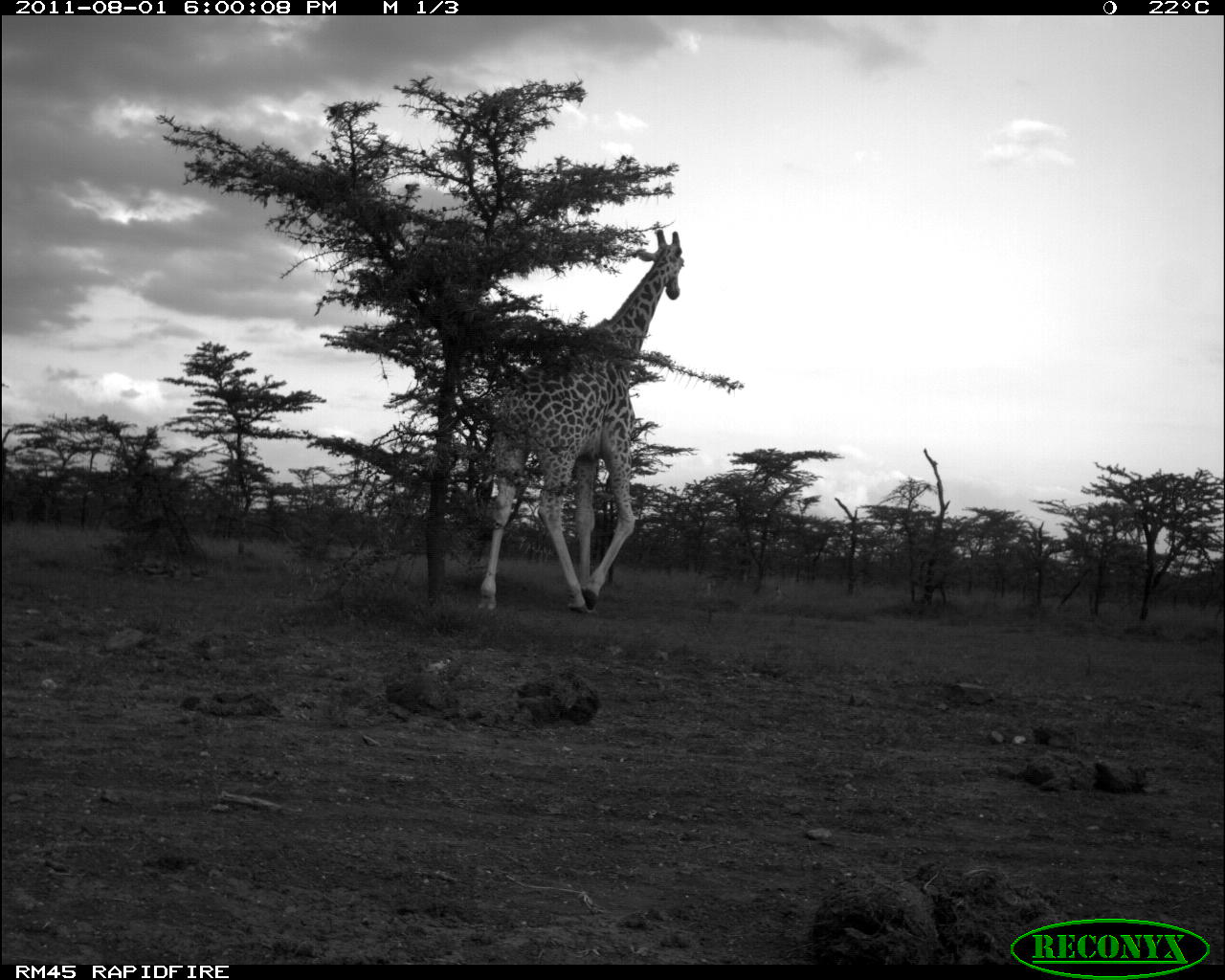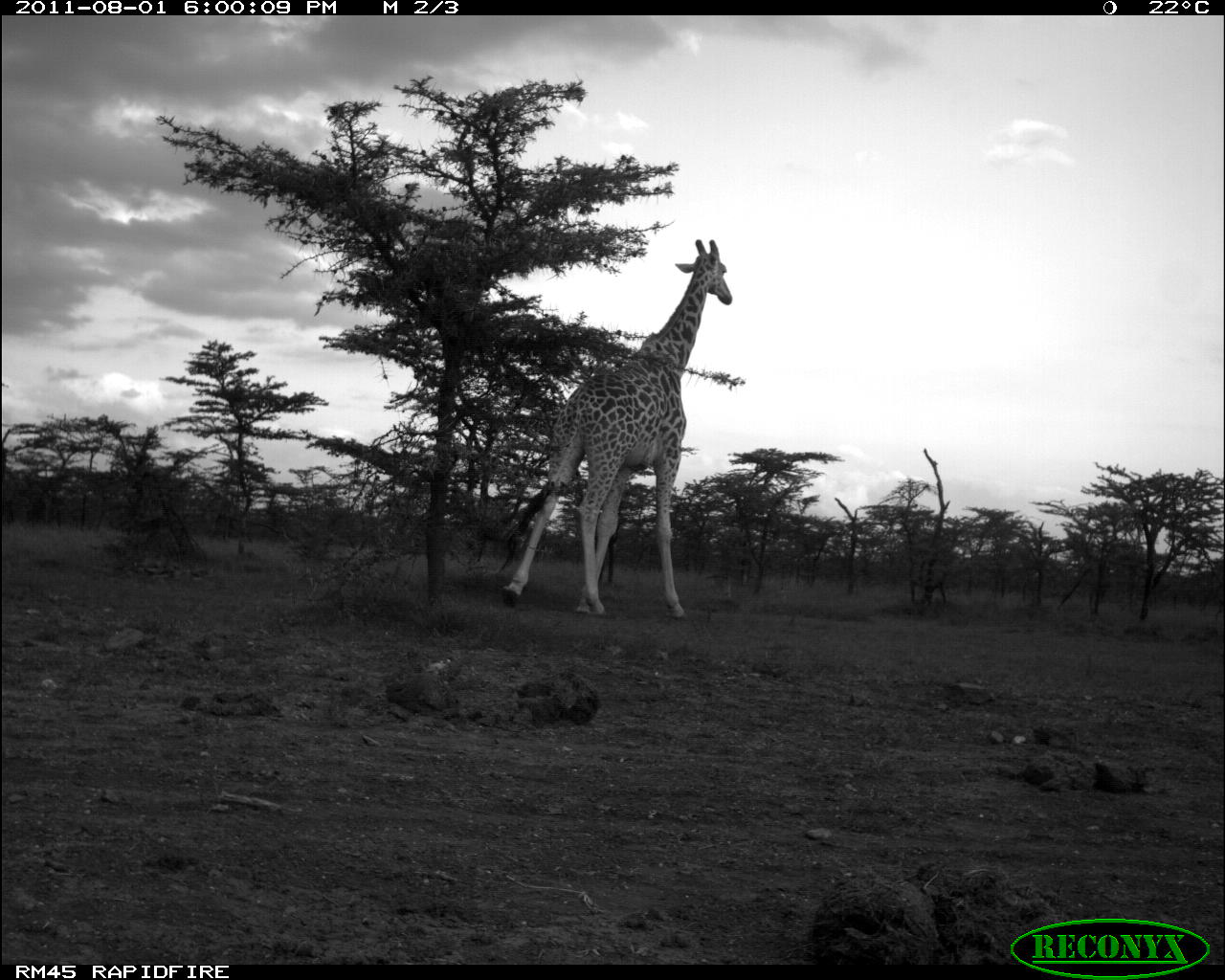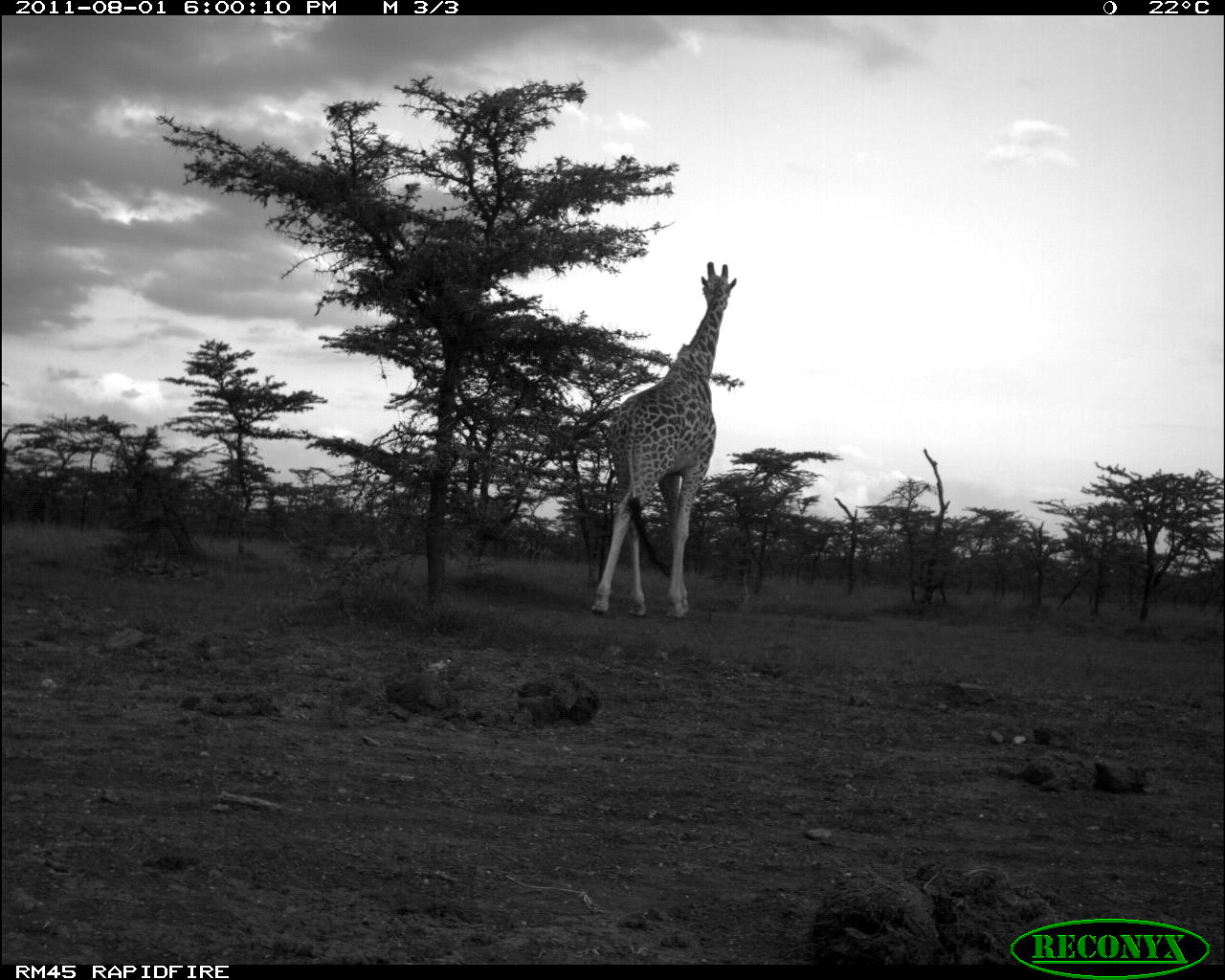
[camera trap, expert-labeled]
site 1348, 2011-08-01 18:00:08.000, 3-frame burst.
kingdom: Animalia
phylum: Chordata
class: Mammalia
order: Artiodactyla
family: Giraffidae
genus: Giraffa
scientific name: Giraffa camelopardalis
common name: giraffe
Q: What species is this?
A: Giraffa camelopardalis (giraffe).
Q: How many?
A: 1.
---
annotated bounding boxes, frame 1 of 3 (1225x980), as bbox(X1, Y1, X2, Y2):
giraffa camelopardalis: bbox(474, 220, 687, 622)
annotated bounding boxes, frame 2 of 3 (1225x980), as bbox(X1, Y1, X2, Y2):
giraffa camelopardalis: bbox(498, 235, 734, 625)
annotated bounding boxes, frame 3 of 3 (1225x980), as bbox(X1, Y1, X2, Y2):
giraffa camelopardalis: bbox(586, 260, 738, 623)